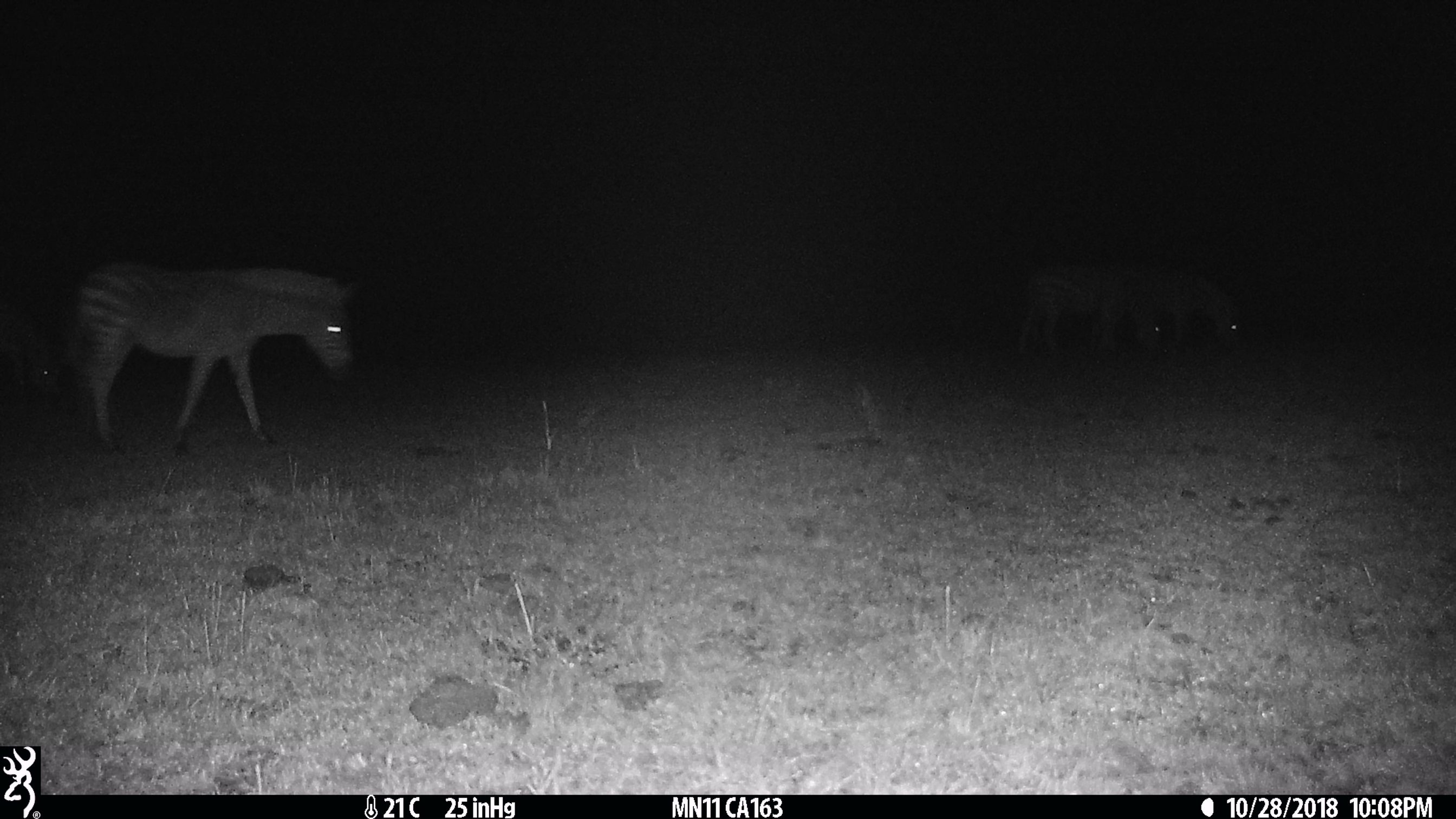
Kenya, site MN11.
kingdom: Animalia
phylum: Chordata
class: Mammalia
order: Perissodactyla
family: Equidae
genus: Equus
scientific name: Equus quagga burchellii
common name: burchell's zebra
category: zebra